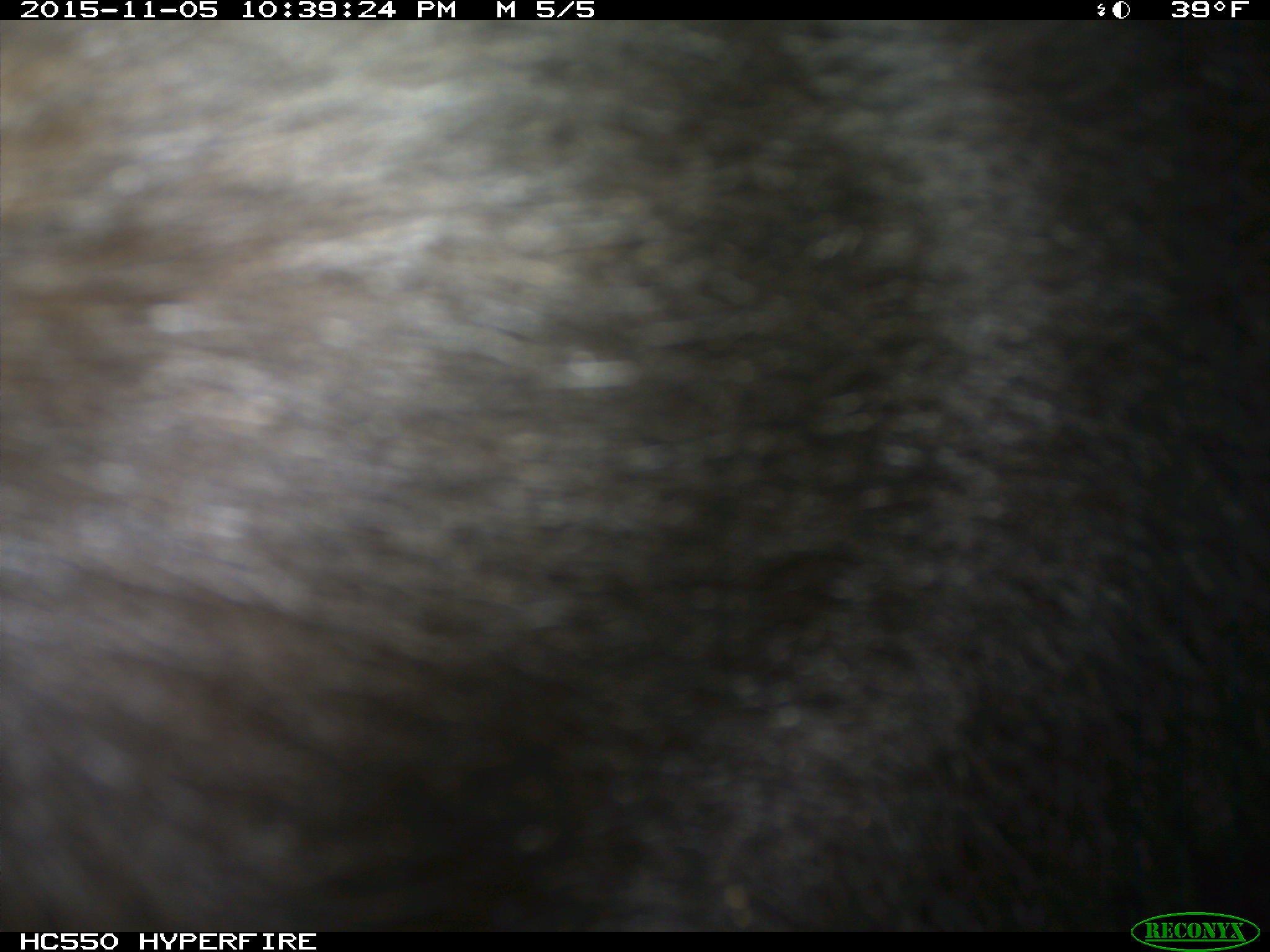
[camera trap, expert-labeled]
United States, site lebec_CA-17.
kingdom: Animalia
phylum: Chordata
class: Mammalia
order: Carnivora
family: Ursidae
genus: Ursus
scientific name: Ursus americanus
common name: american black bear